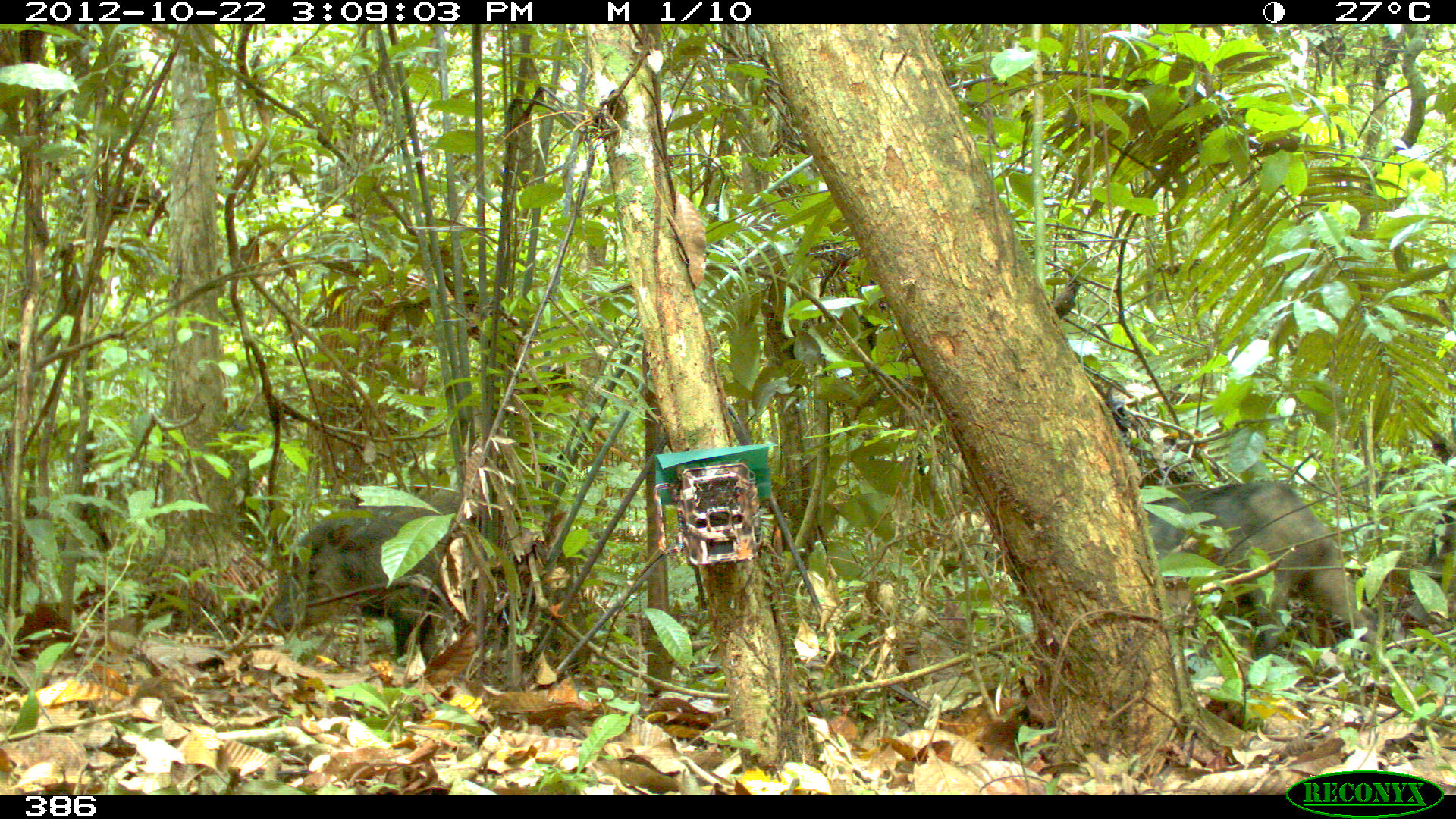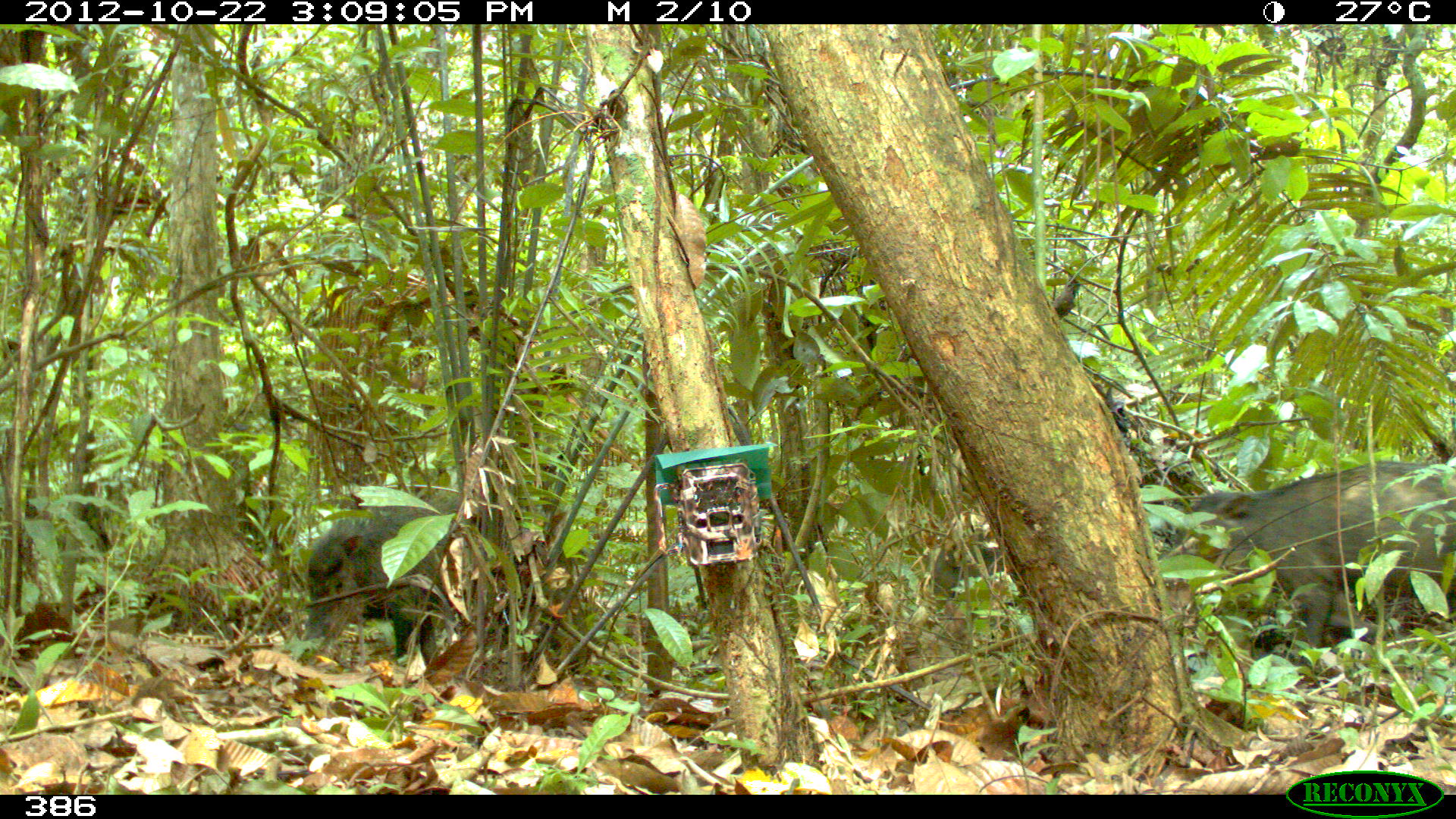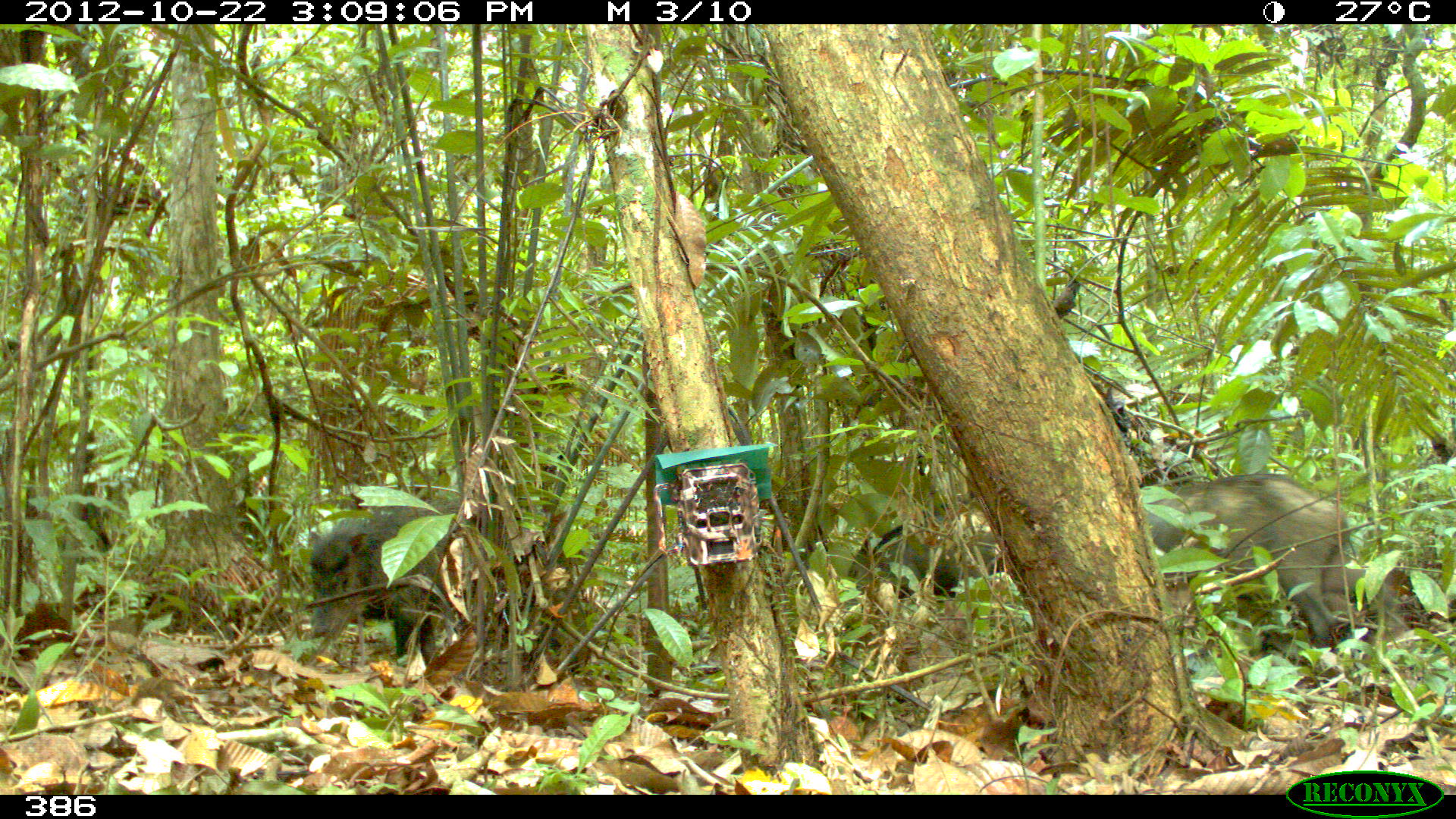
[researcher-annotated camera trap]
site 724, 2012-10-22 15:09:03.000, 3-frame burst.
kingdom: Animalia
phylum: Chordata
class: Mammalia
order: Artiodactyla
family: Tayassuidae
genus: Tayassu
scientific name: Tayassu pecari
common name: white-lipped peccary